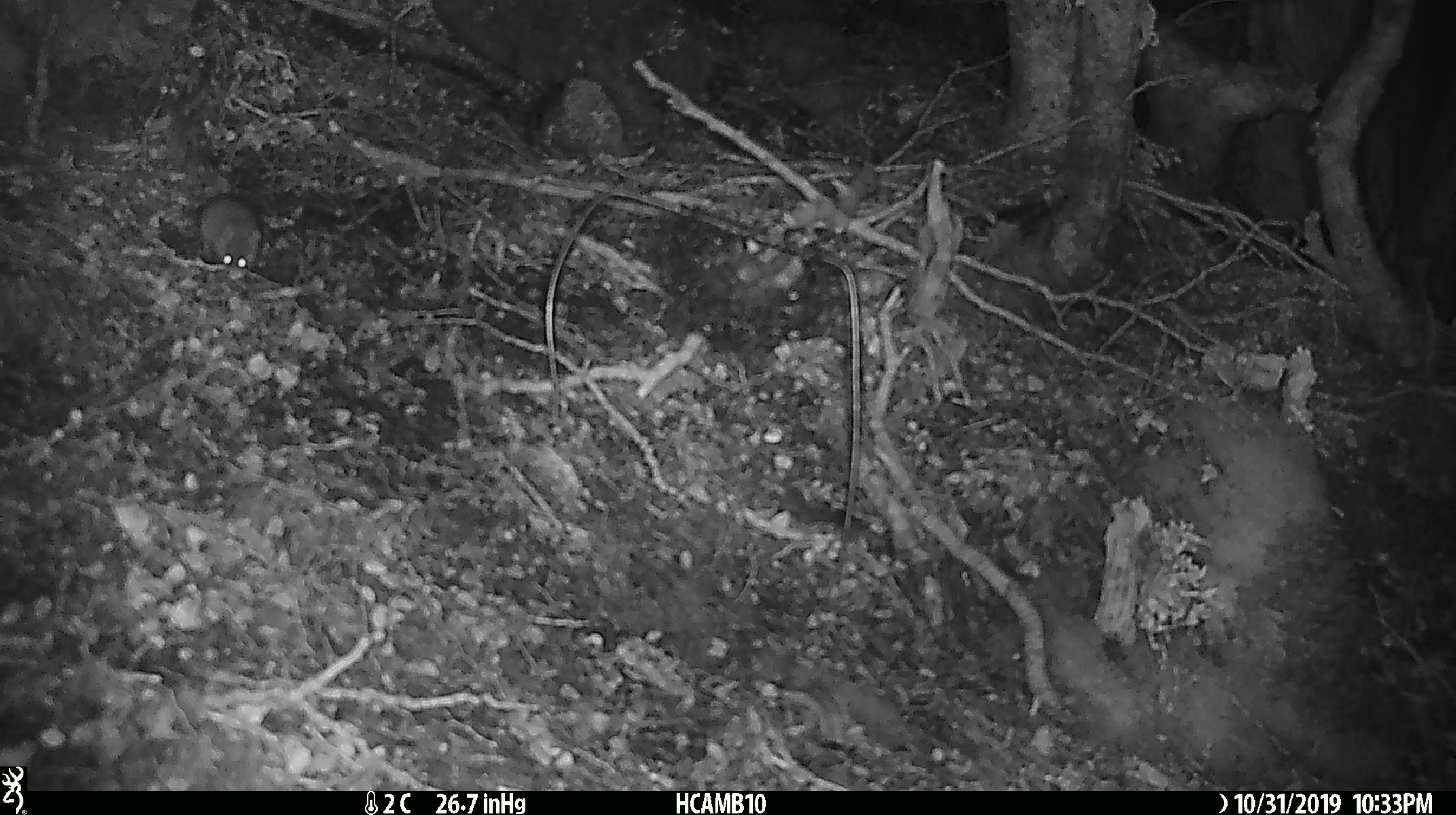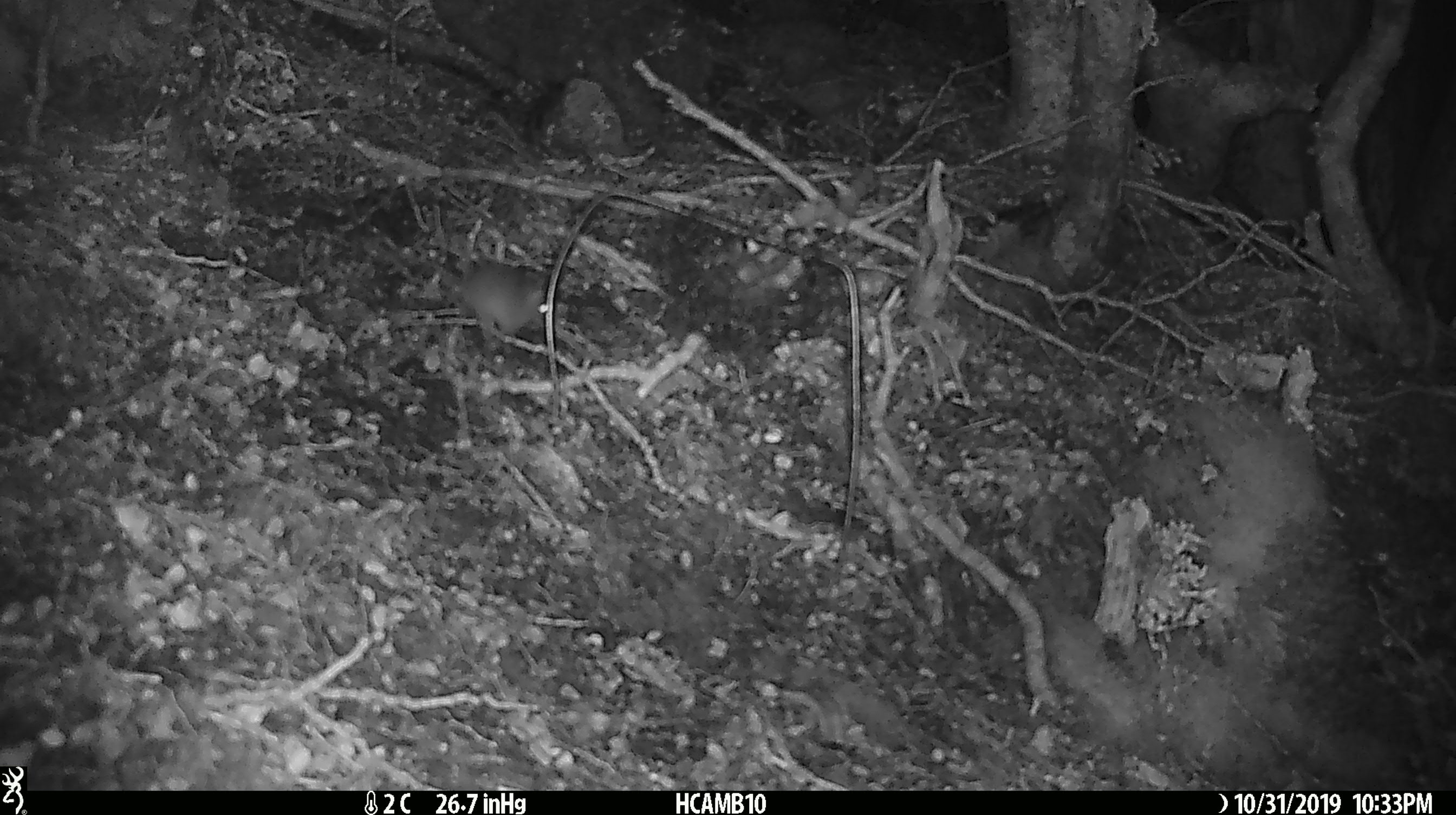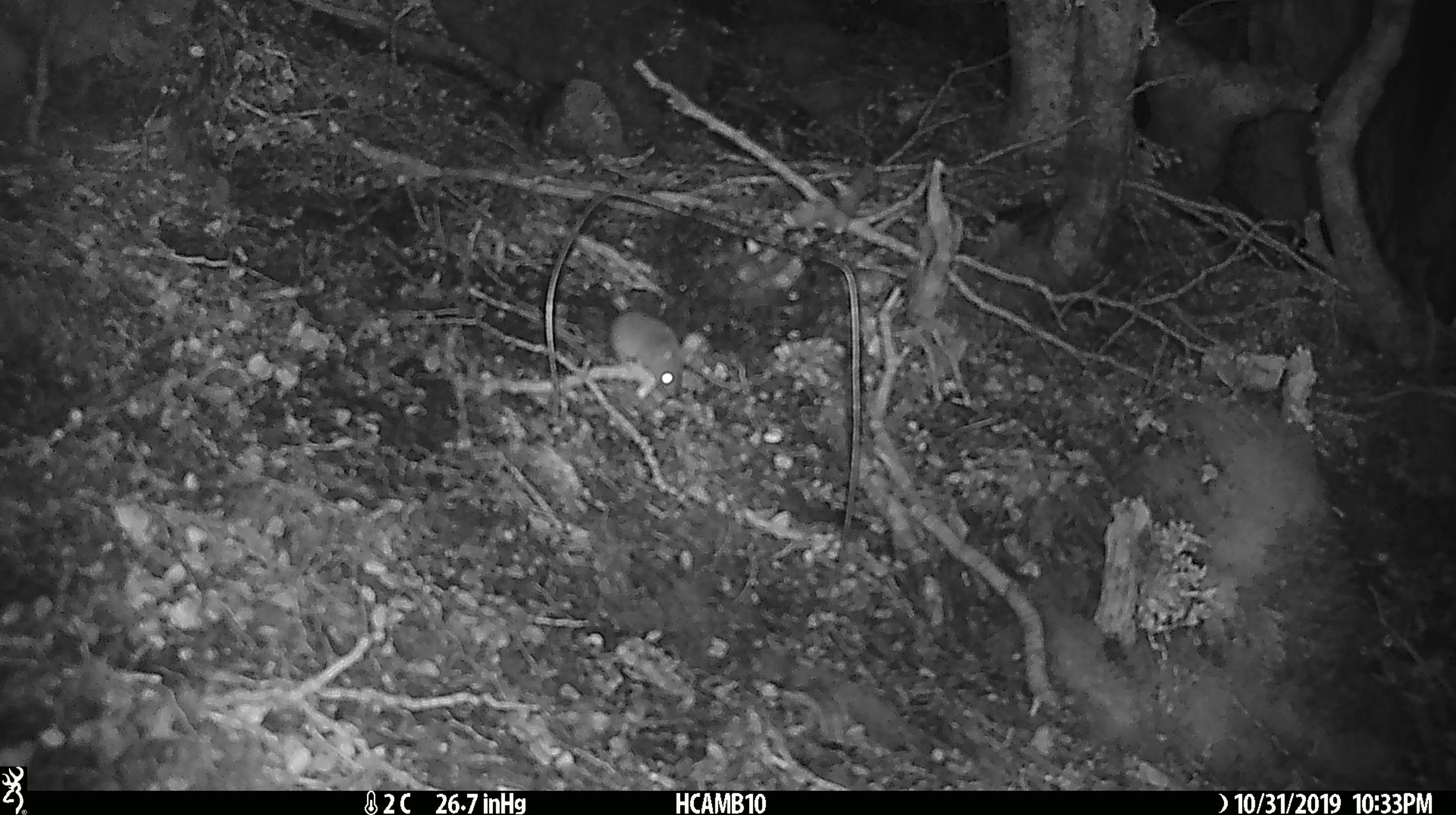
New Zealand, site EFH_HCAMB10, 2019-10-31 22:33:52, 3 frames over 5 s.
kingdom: Animalia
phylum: Chordata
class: Mammalia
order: Rodentia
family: Muridae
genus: Mus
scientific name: Mus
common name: mouse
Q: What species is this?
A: Mouse (Mus).